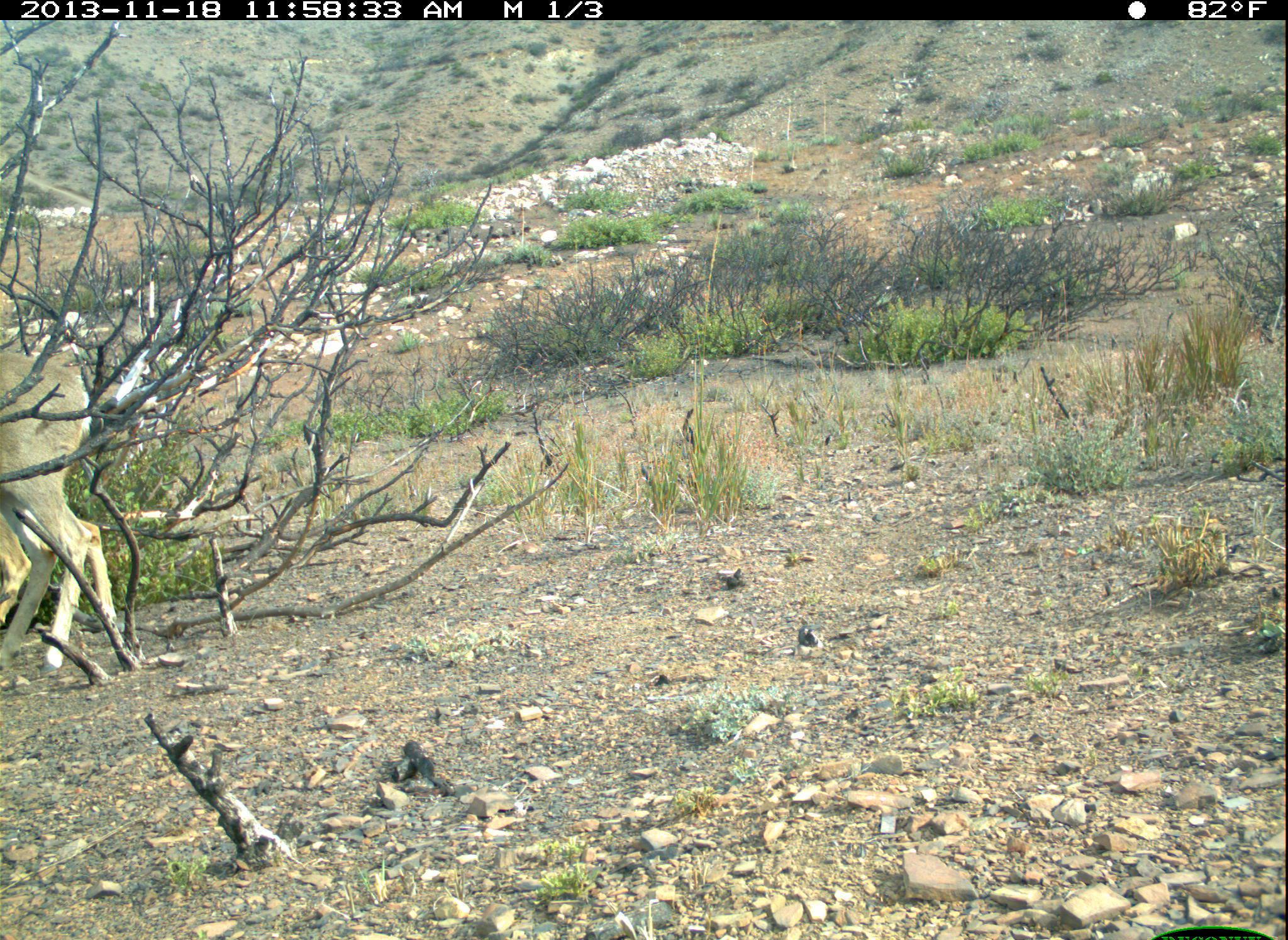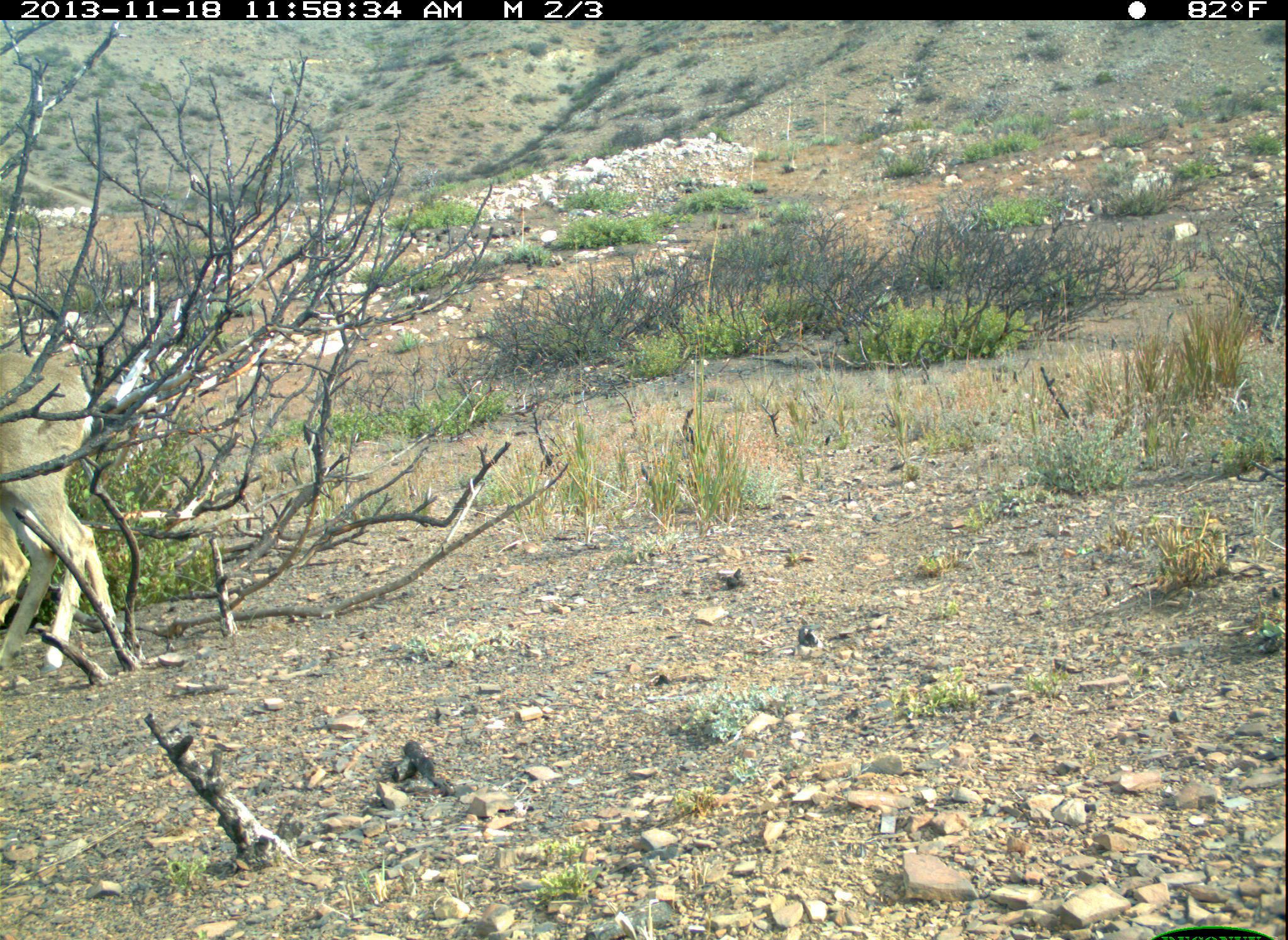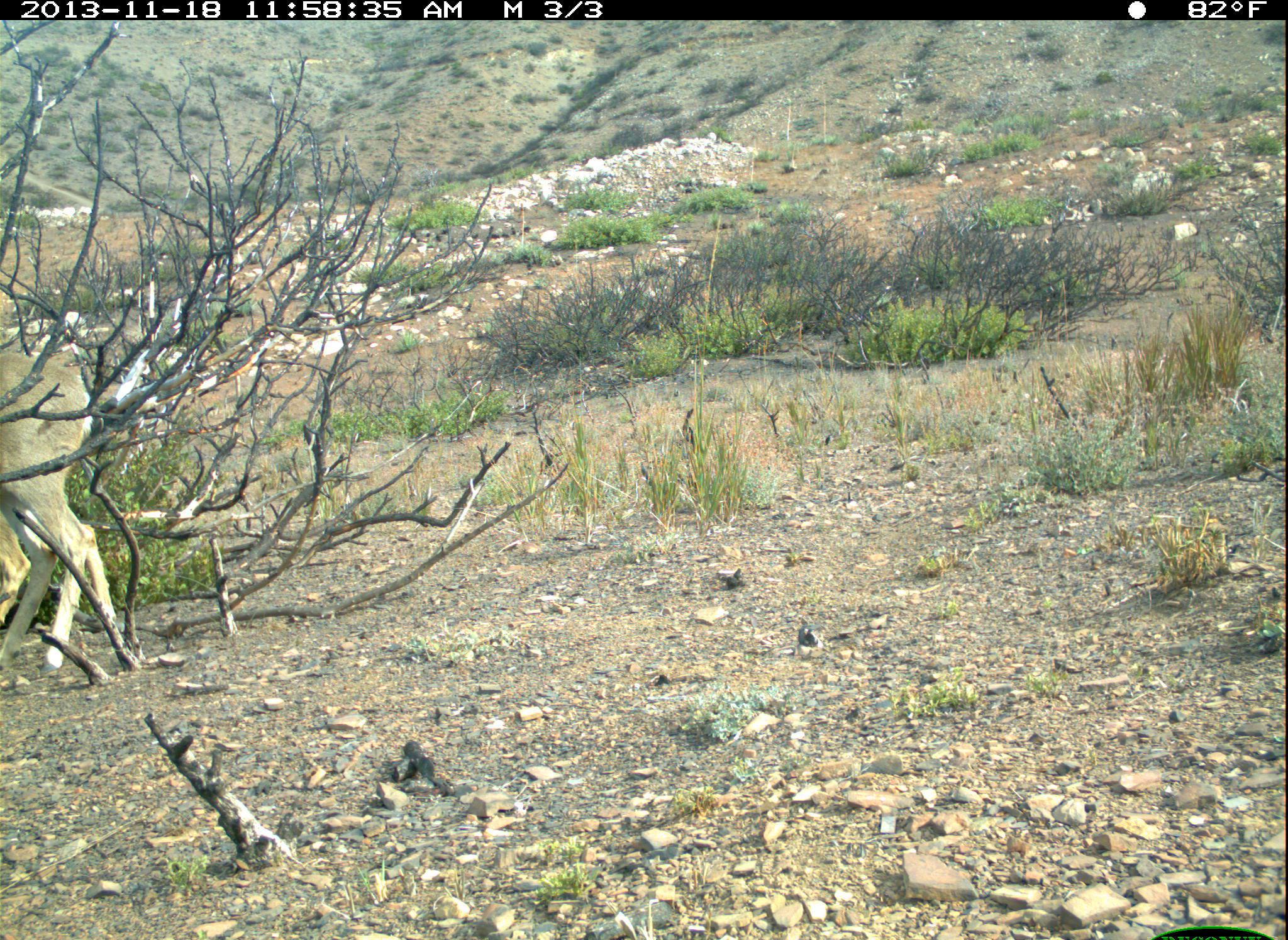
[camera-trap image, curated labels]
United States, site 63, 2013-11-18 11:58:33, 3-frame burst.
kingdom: Animalia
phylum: Chordata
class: Mammalia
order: Artiodactyla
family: Cervidae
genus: Odocoileus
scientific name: Odocoileus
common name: deer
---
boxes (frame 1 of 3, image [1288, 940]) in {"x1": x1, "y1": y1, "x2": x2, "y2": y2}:
deer: {"x1": 0, "y1": 350, "x2": 125, "y2": 676}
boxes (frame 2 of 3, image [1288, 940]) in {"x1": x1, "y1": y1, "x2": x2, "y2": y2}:
deer: {"x1": 0, "y1": 347, "x2": 112, "y2": 675}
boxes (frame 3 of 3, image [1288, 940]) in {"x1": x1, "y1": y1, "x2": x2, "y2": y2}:
deer: {"x1": 0, "y1": 348, "x2": 113, "y2": 677}